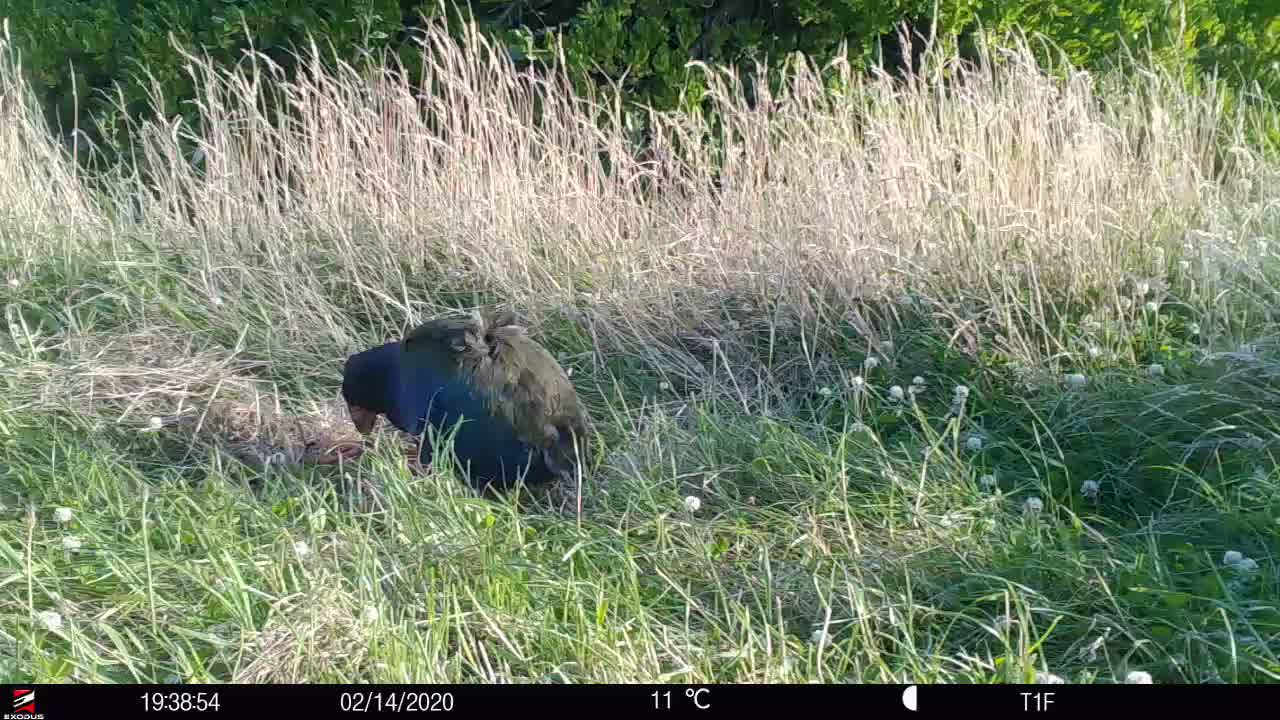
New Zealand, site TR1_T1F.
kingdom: Animalia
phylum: Chordata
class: Aves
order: Gruiformes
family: Rallidae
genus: Porphyrio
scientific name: Porphyrio mantelli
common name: takahe